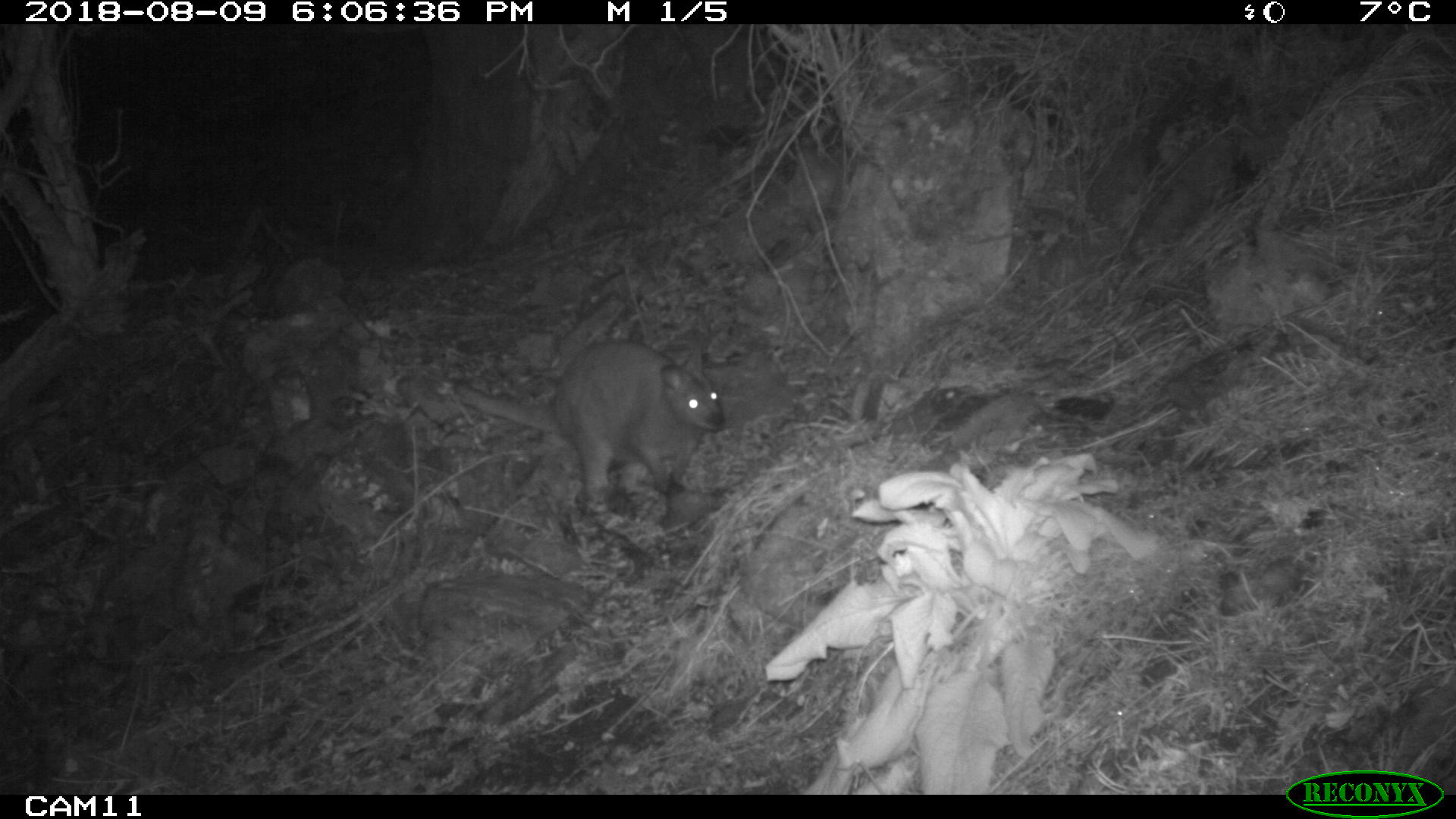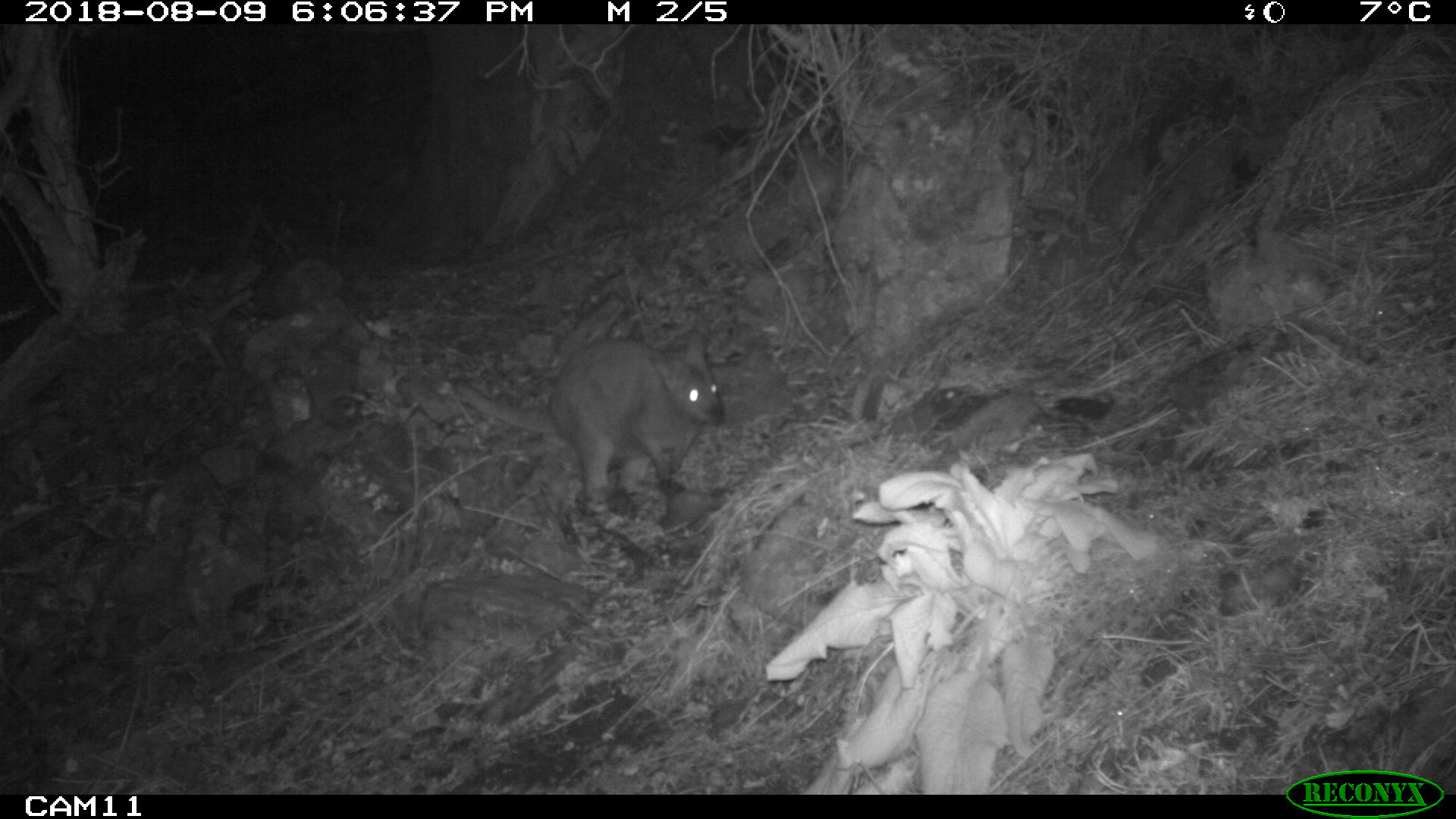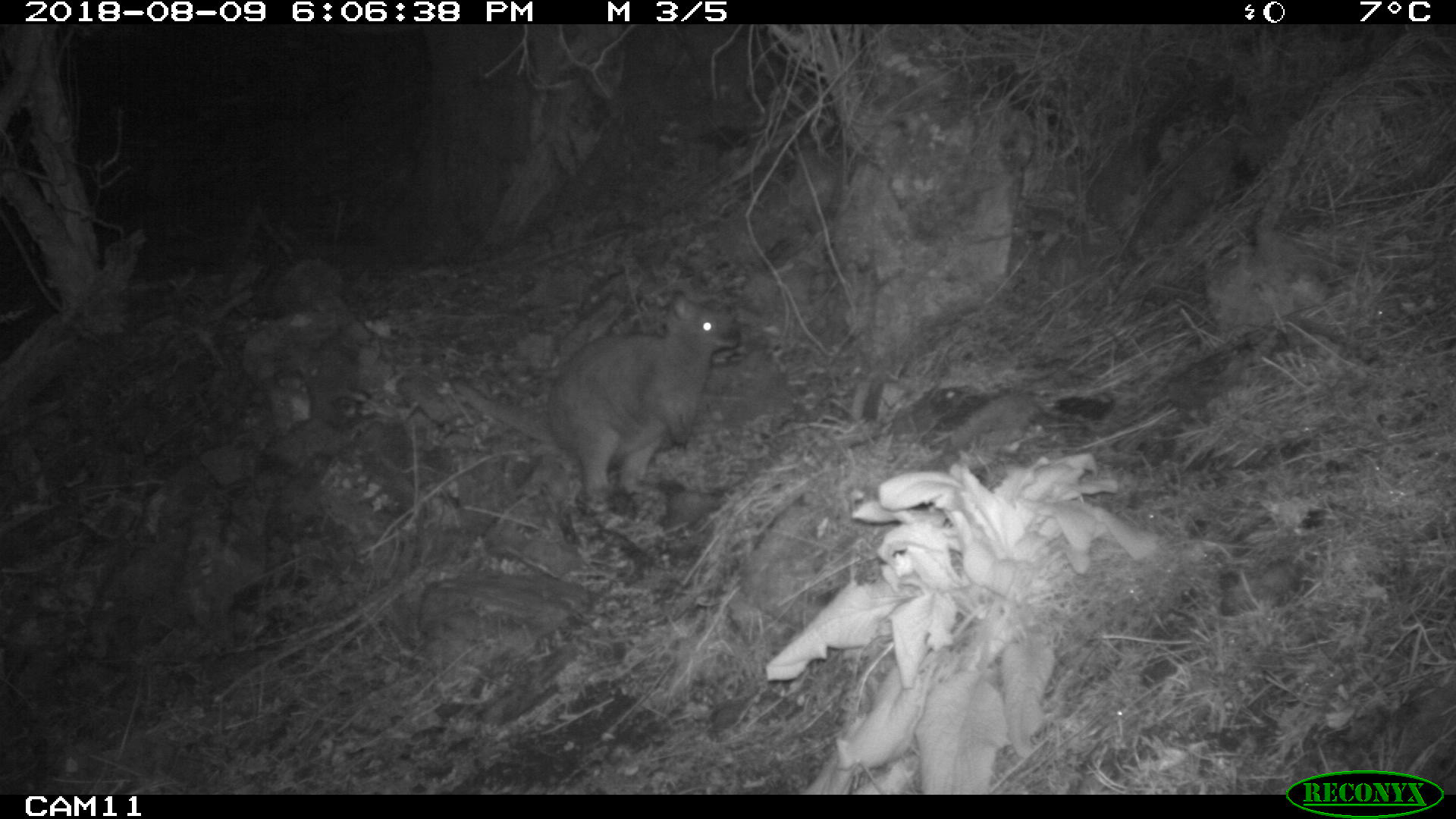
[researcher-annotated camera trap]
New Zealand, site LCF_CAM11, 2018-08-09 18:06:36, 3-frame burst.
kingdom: Animalia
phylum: Chordata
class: Mammalia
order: Diprotodontia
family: Macropodidae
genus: Notamacropus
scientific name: Notamacropus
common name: wallaby